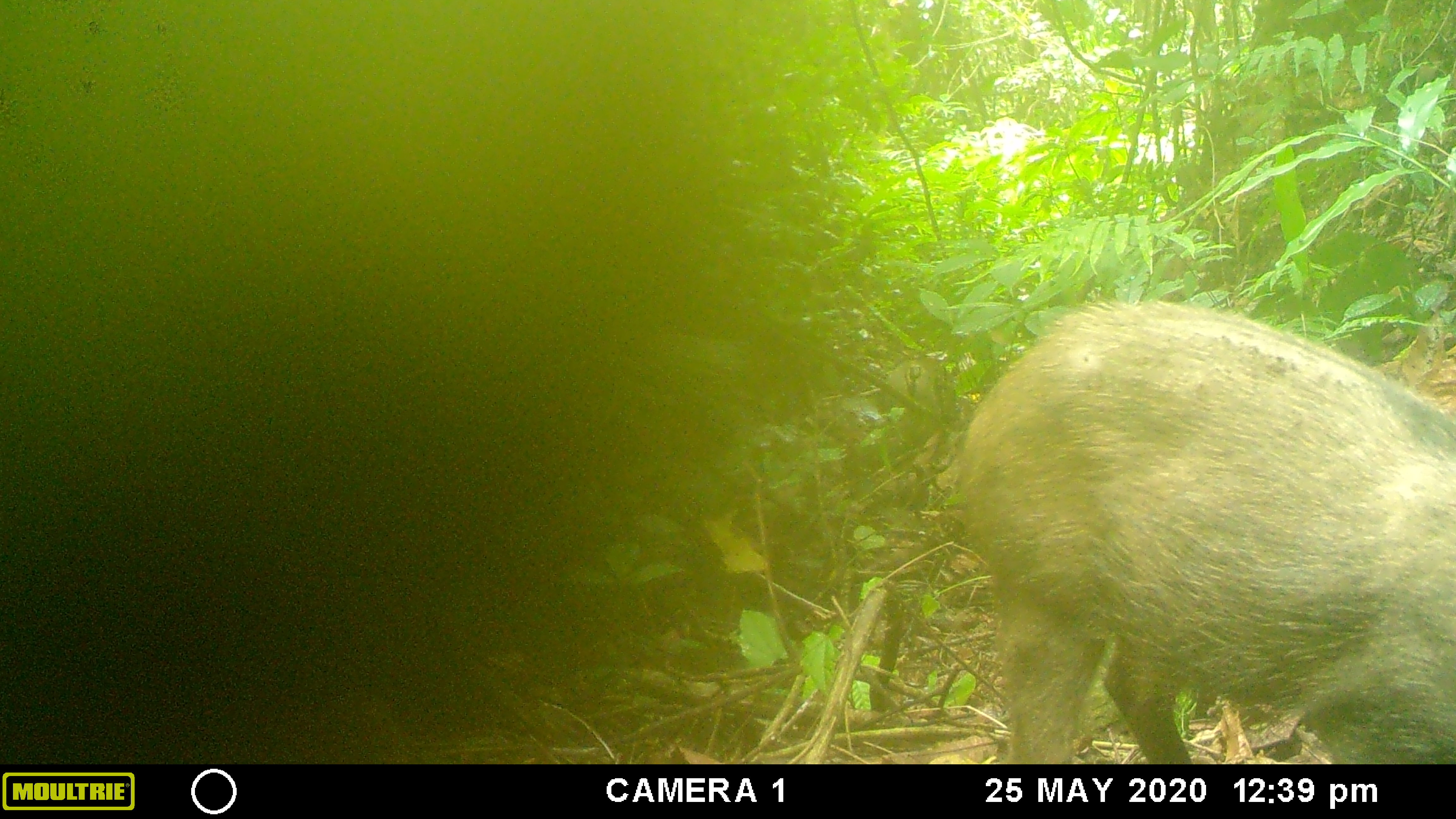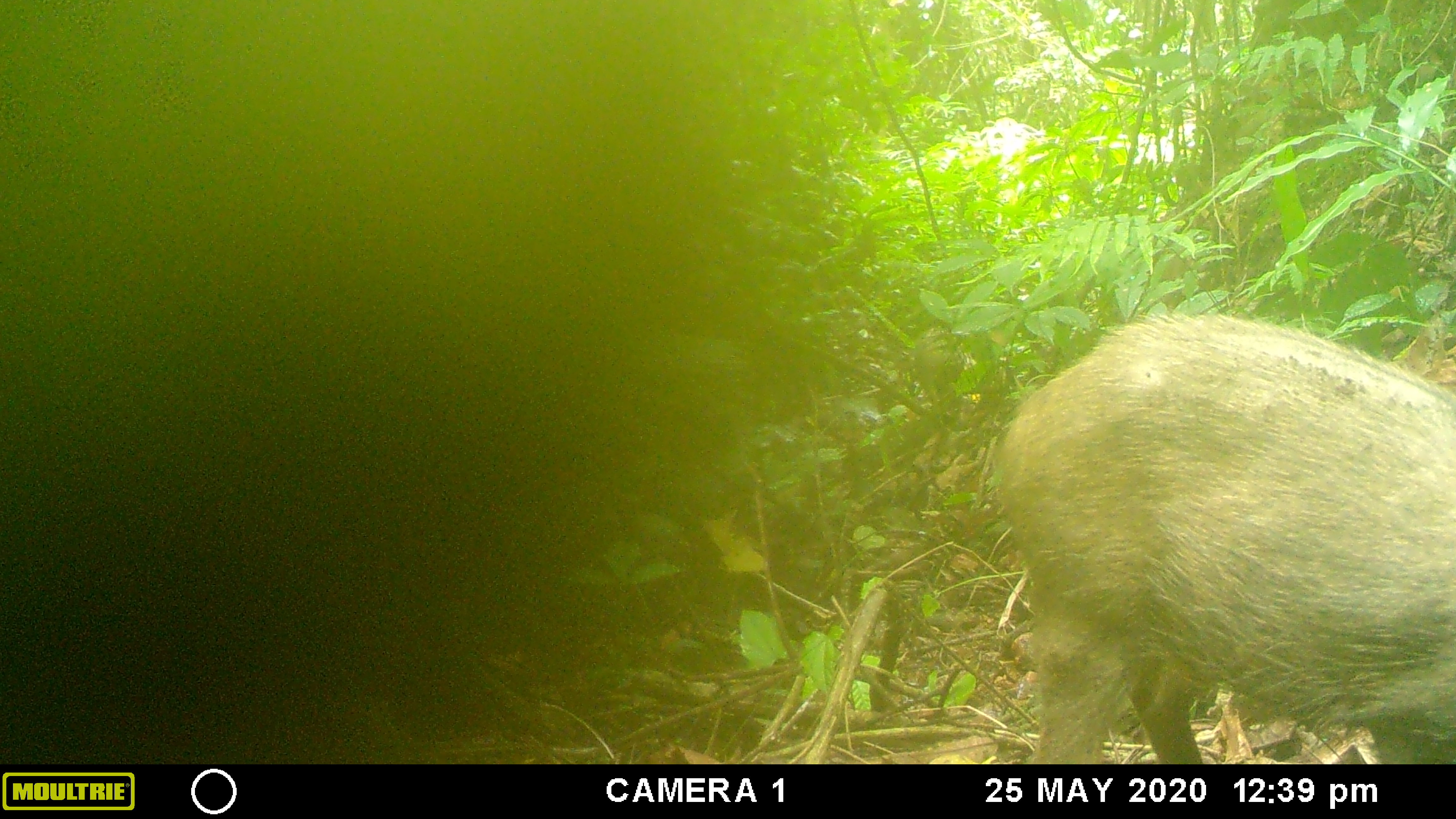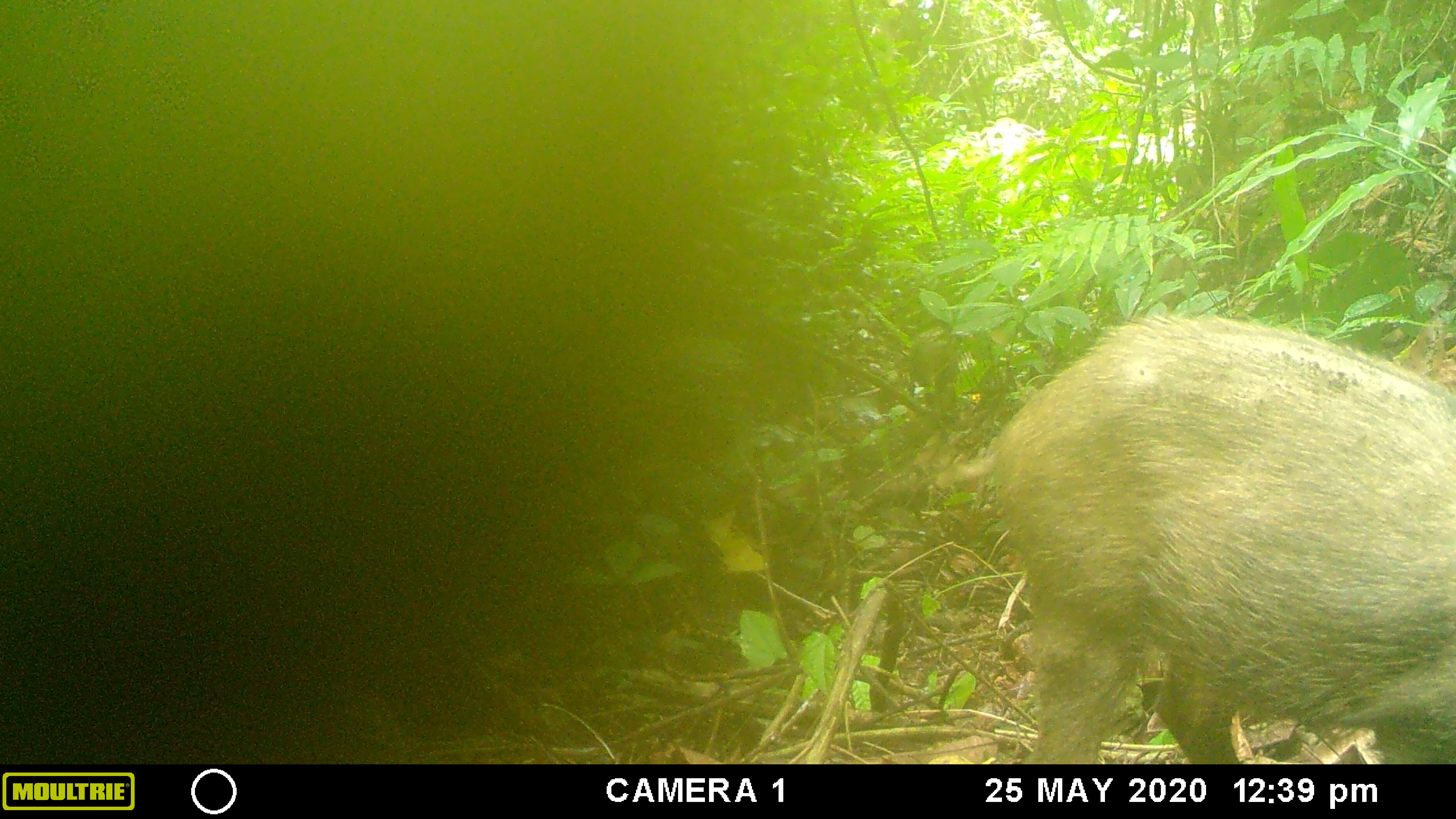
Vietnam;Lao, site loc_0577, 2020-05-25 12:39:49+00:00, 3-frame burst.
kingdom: Animalia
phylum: Chordata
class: Mammalia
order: Artiodactyla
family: Suidae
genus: Sus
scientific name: Sus scrofa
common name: eurasian wild pig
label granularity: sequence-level